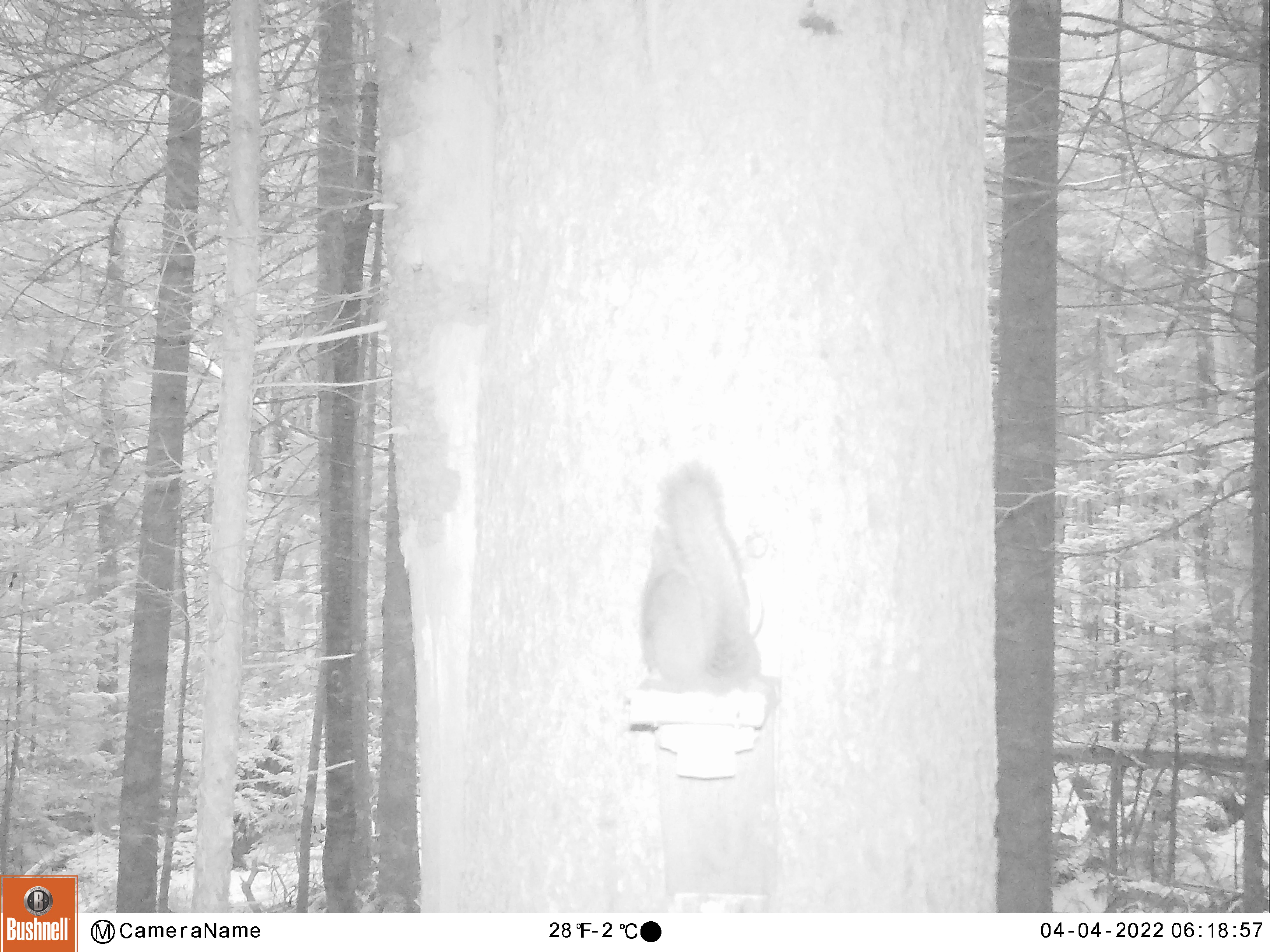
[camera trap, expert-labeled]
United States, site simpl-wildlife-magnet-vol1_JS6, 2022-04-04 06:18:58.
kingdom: Animalia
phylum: Chordata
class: Mammalia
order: Rodentia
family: Sciuridae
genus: Tamiasciurus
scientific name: Tamiasciurus hudsonicus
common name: red squirrel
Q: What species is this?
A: Red squirrel (Tamiasciurus hudsonicus).